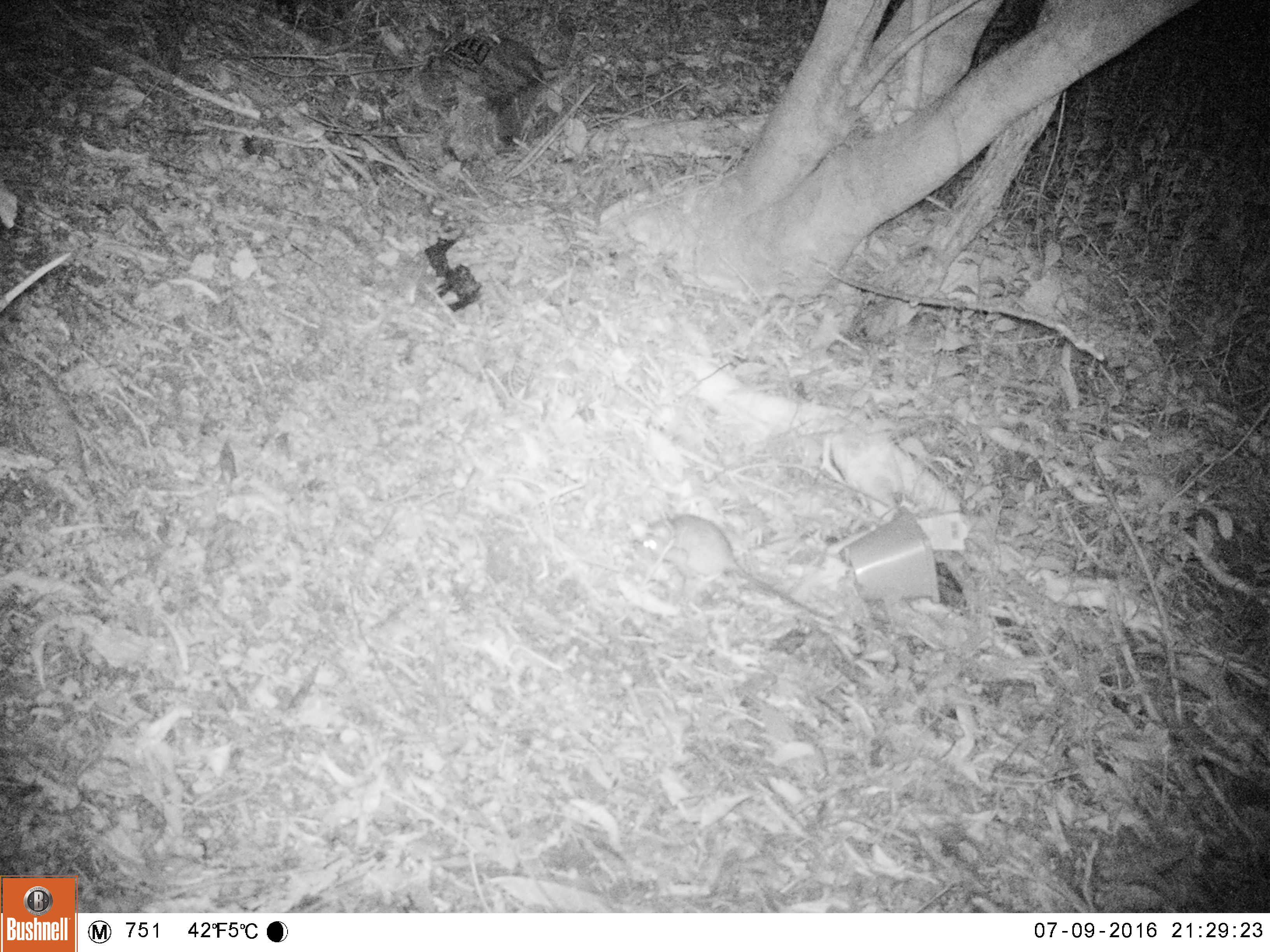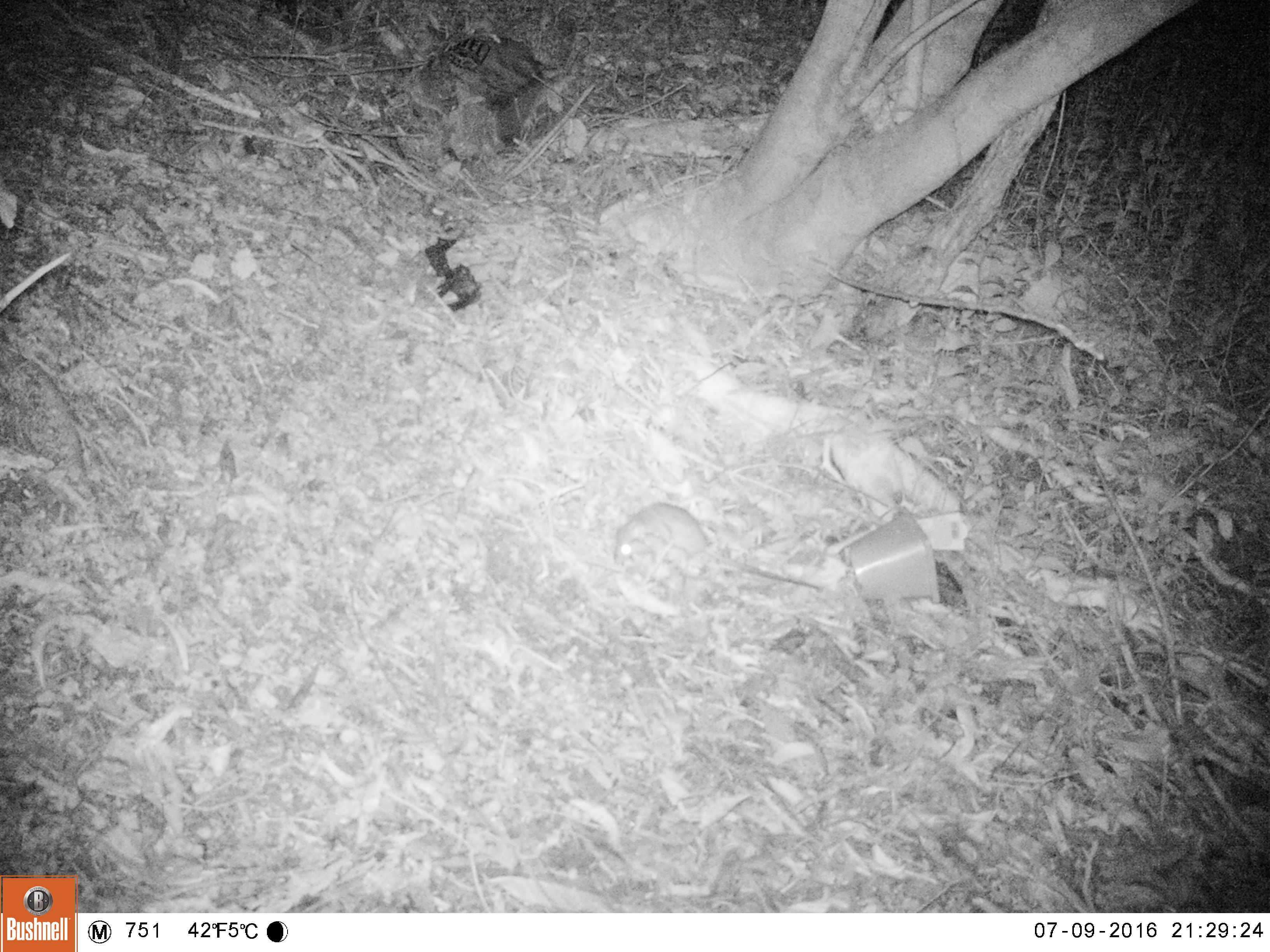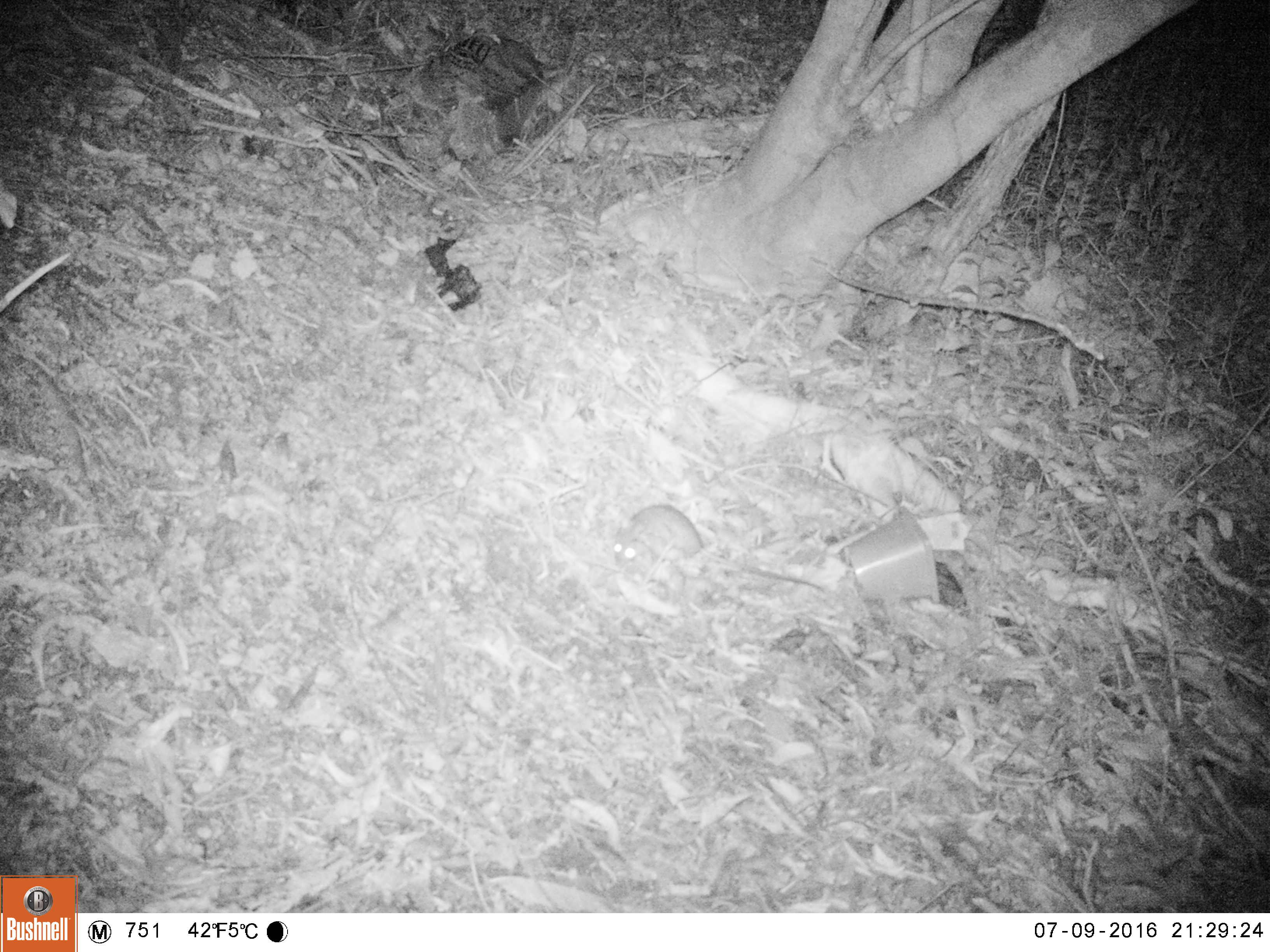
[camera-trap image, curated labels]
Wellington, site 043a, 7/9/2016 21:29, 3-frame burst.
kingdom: Animalia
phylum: Chordata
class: Mammalia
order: Rodentia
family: Muridae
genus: Rattus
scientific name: Rattus rattus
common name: ship rat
Ship rat (Rattus rattus).